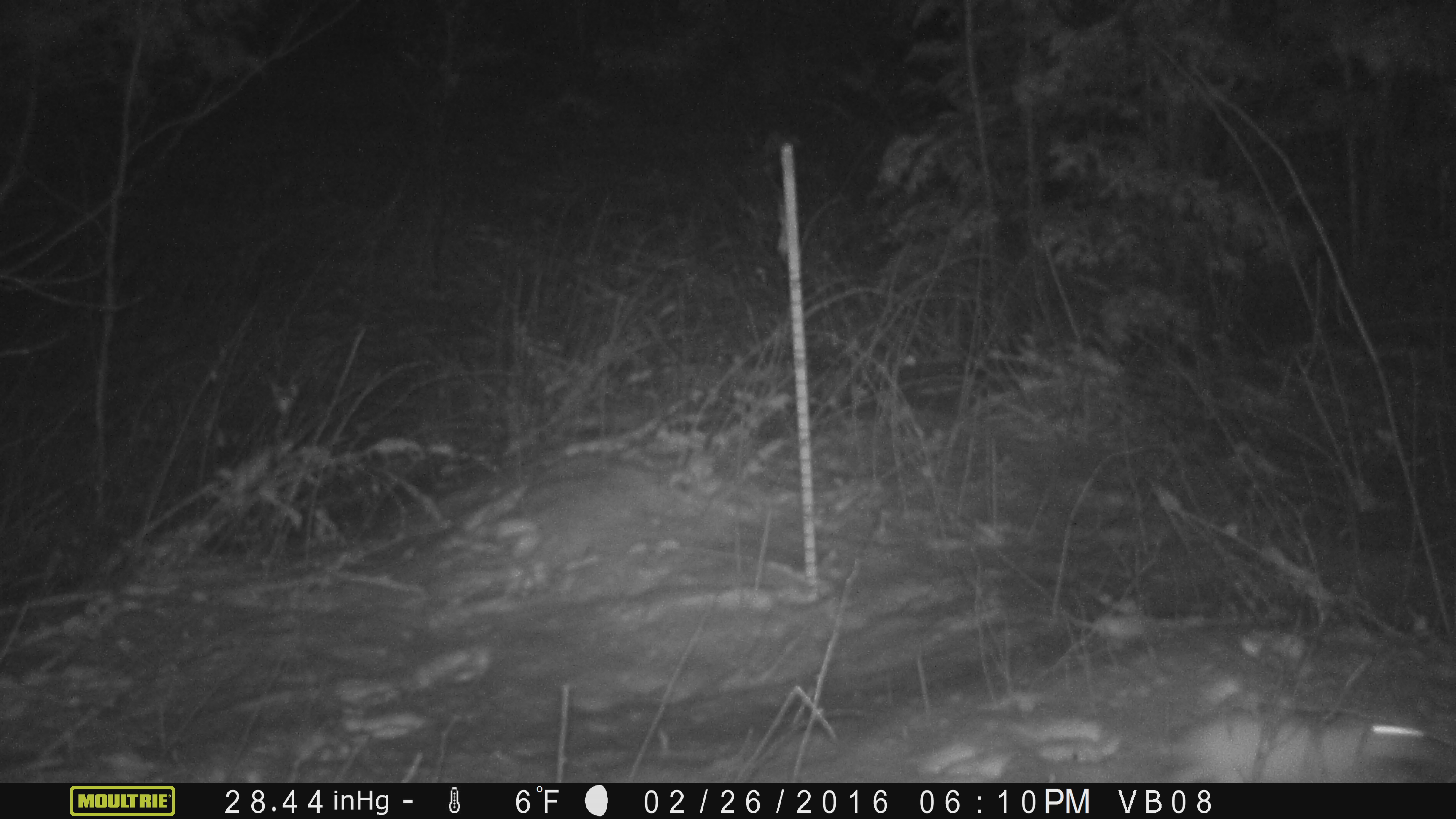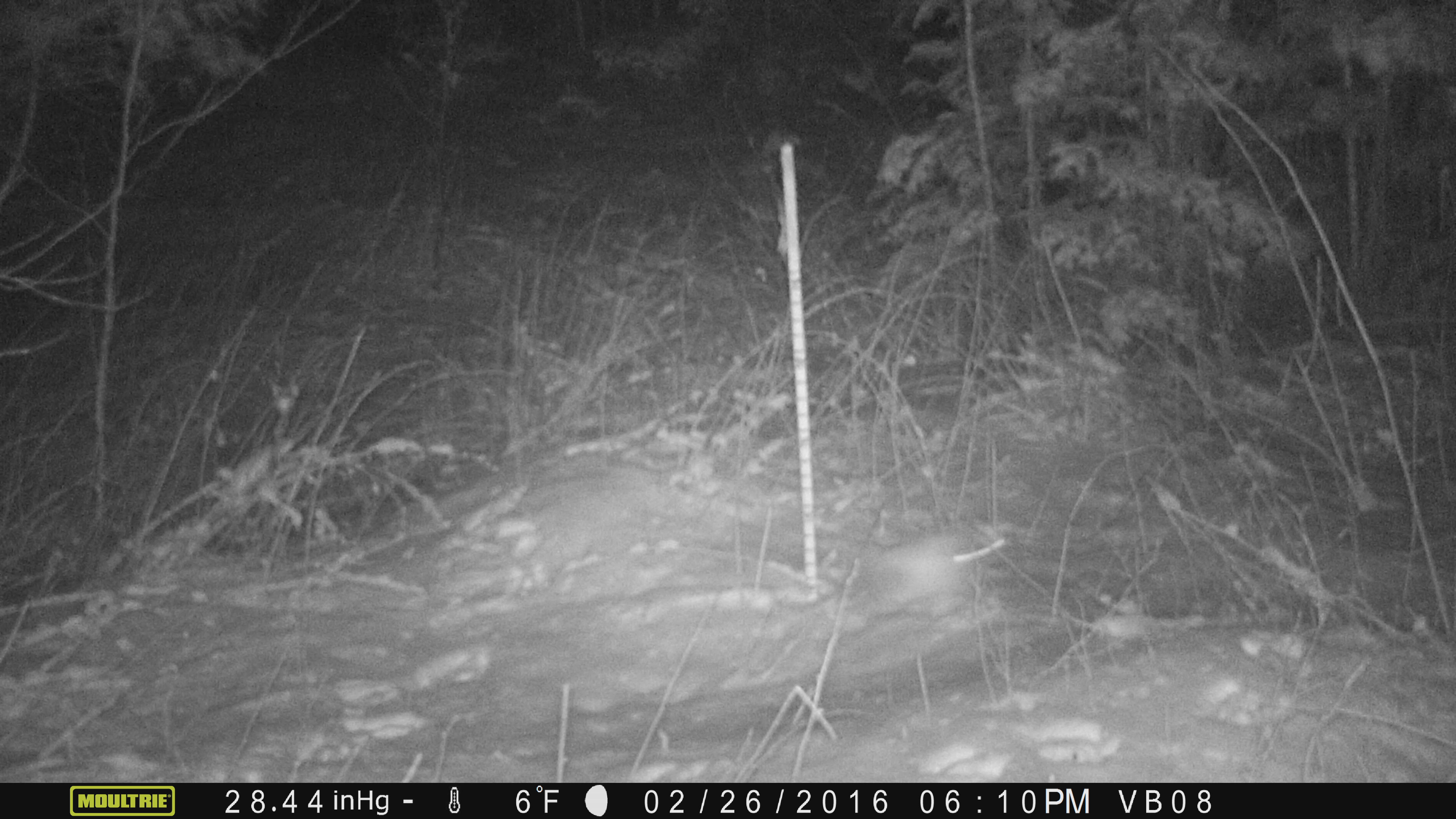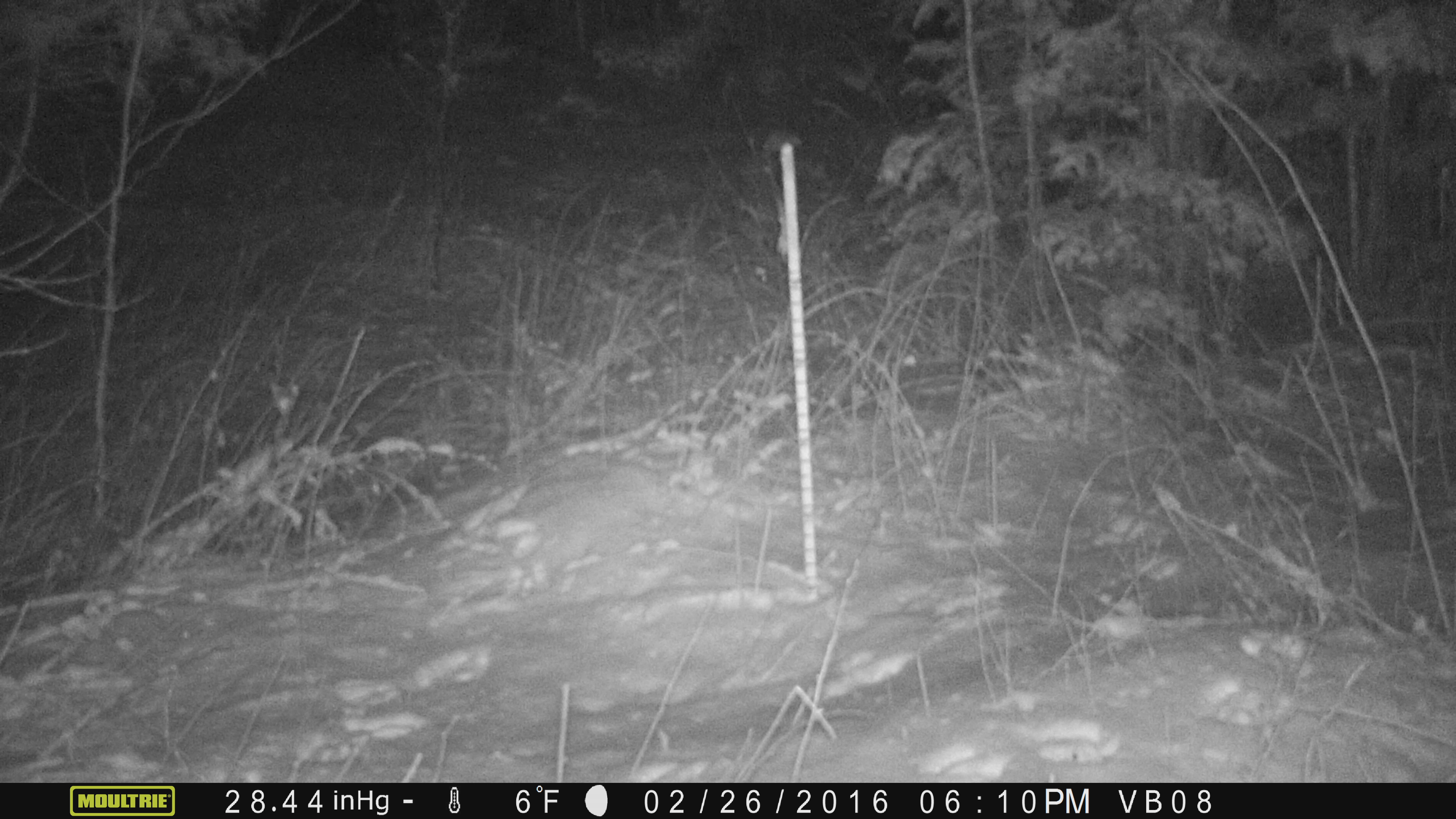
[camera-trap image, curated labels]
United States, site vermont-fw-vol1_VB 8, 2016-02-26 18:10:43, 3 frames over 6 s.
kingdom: Animalia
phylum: Chordata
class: Mammalia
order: Lagomorpha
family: Leporidae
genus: Lepus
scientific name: Lepus americanus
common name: snowshoe hare